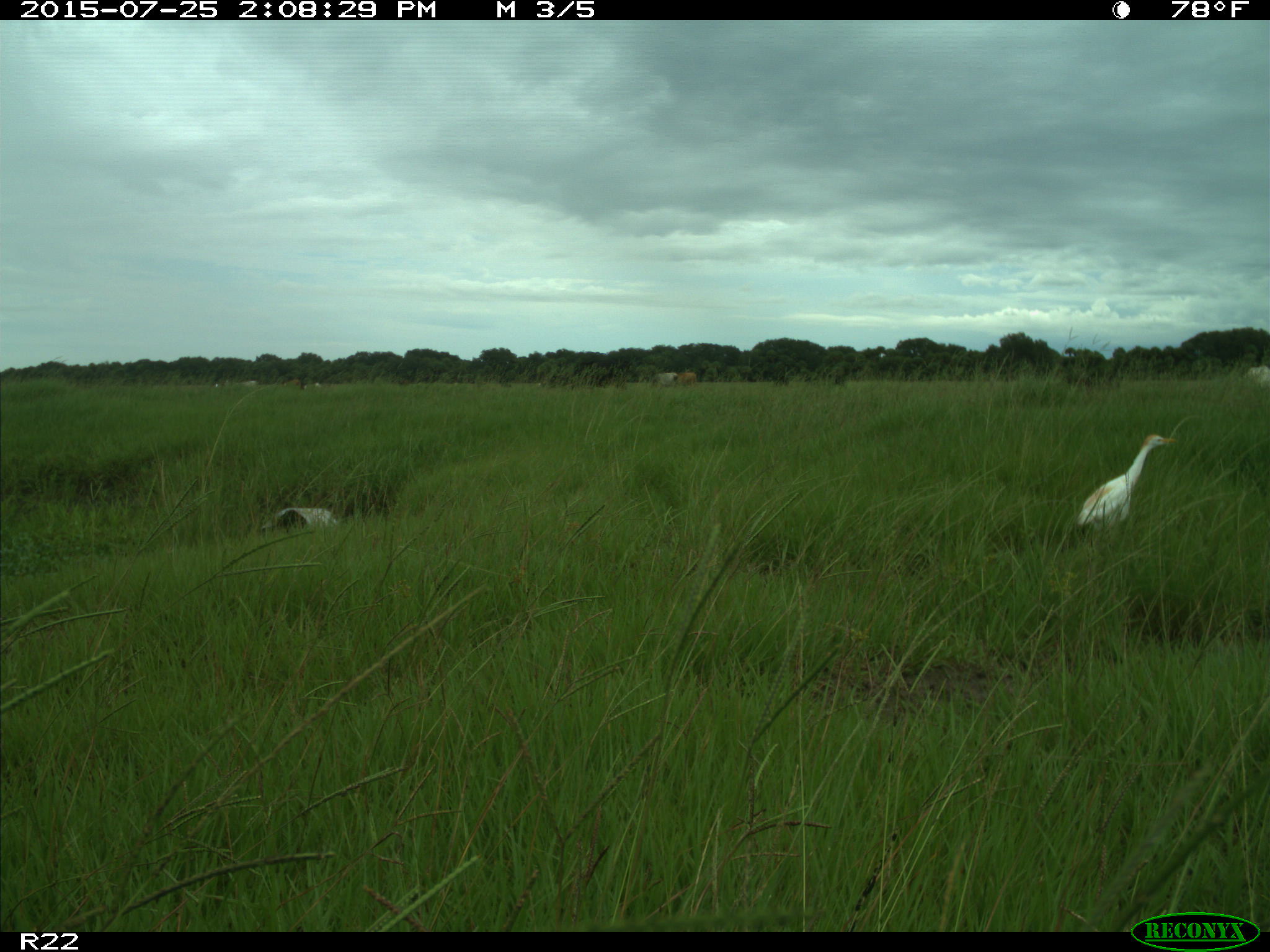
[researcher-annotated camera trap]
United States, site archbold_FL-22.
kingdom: Animalia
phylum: Chordata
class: Mammalia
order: Artiodactyla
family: Bovidae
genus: Bos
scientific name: Bos taurus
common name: domestic cow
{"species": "Bos taurus (domestic cow)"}